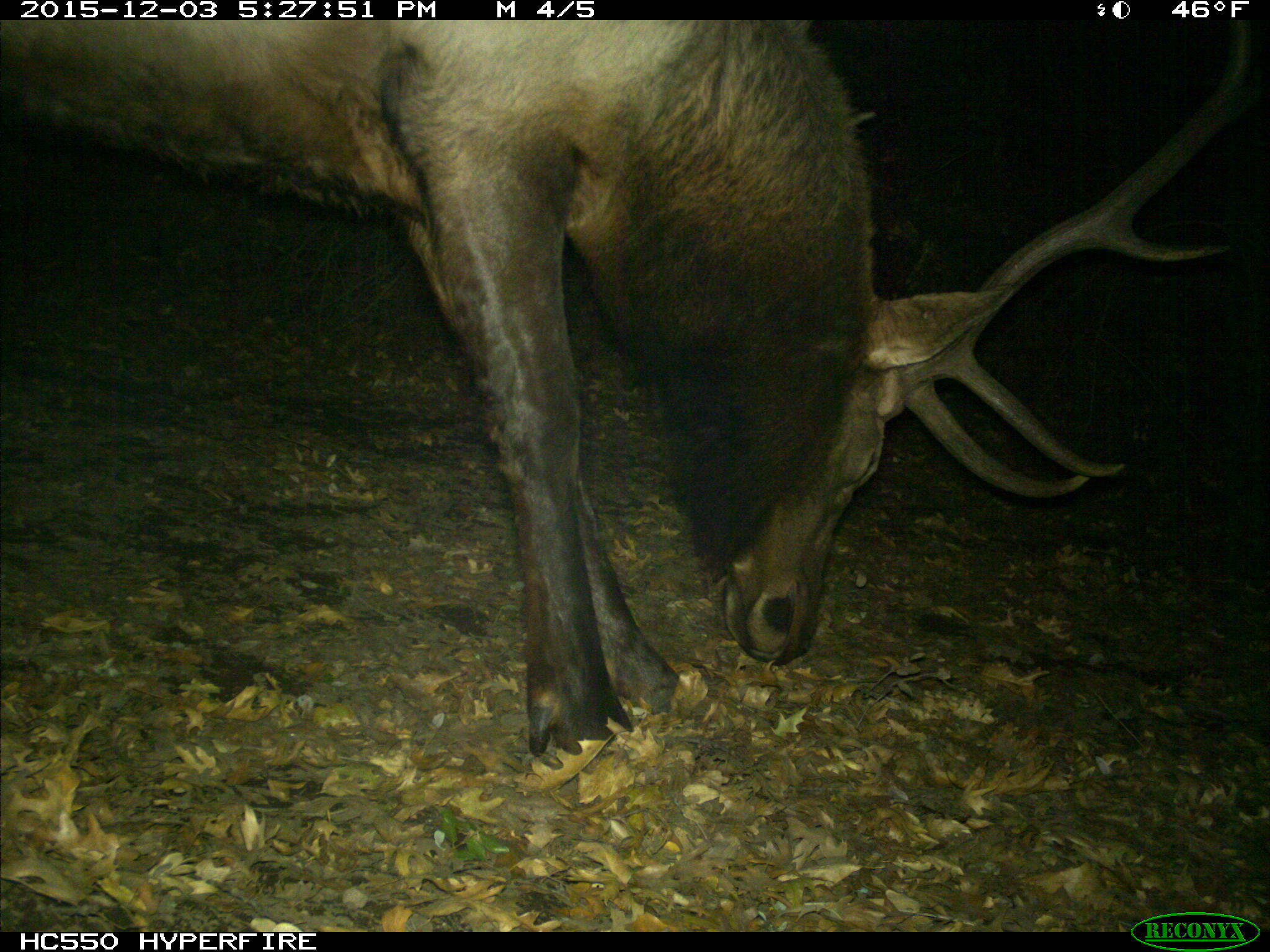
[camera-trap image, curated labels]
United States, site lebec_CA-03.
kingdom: Animalia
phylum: Chordata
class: Mammalia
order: Artiodactyla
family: Cervidae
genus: Cervus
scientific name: Cervus canadensis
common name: elk